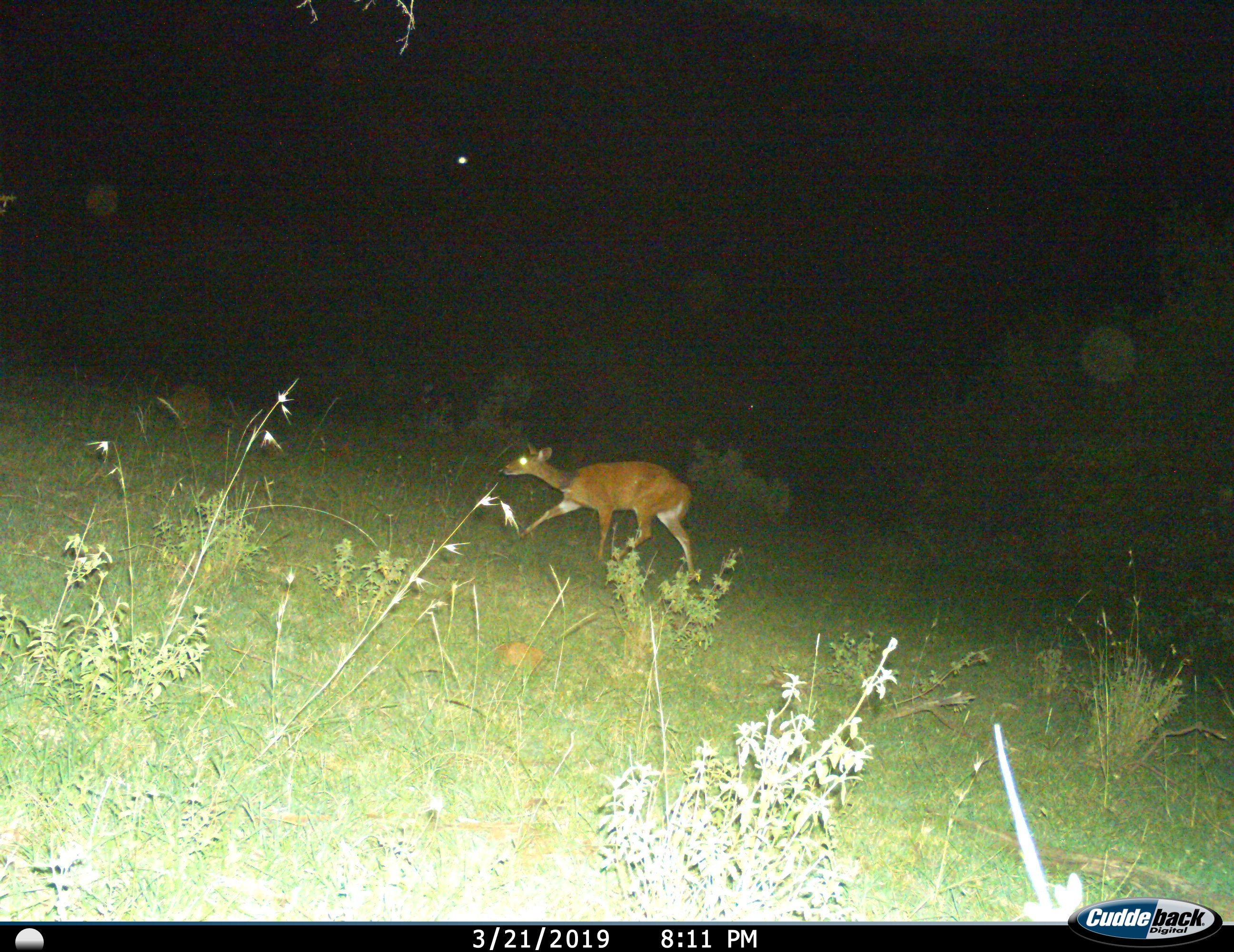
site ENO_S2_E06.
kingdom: Animalia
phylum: Chordata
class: Mammalia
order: Artiodactyla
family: Bovidae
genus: Tragelaphus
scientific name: Tragelaphus scriptus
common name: bushbuck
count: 1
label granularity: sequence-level